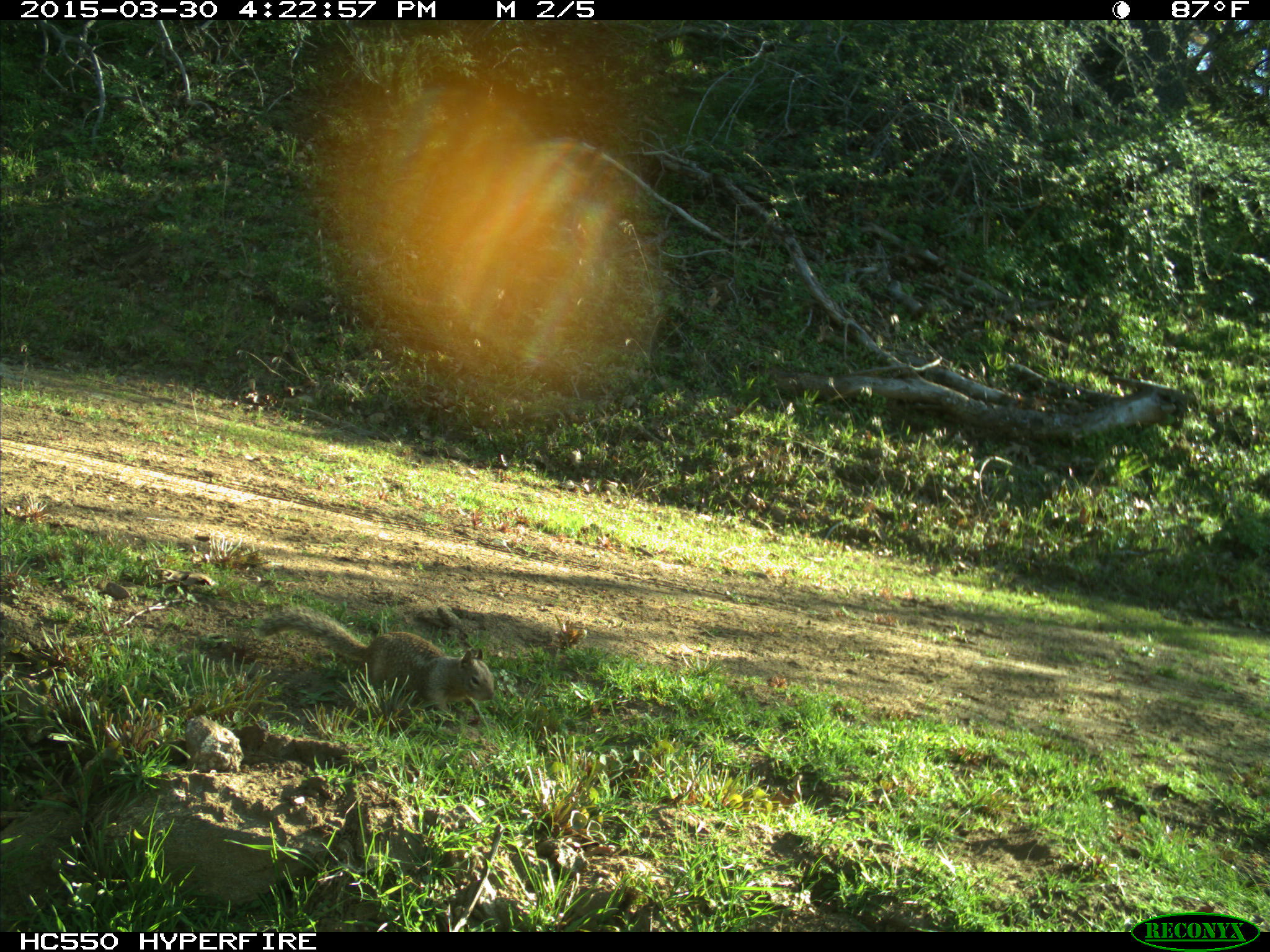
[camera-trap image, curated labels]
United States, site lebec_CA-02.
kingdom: Animalia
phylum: Chordata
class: Mammalia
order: Rodentia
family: Sciuridae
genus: Otospermophilus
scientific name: Otospermophilus beecheyi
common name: california ground squirrel